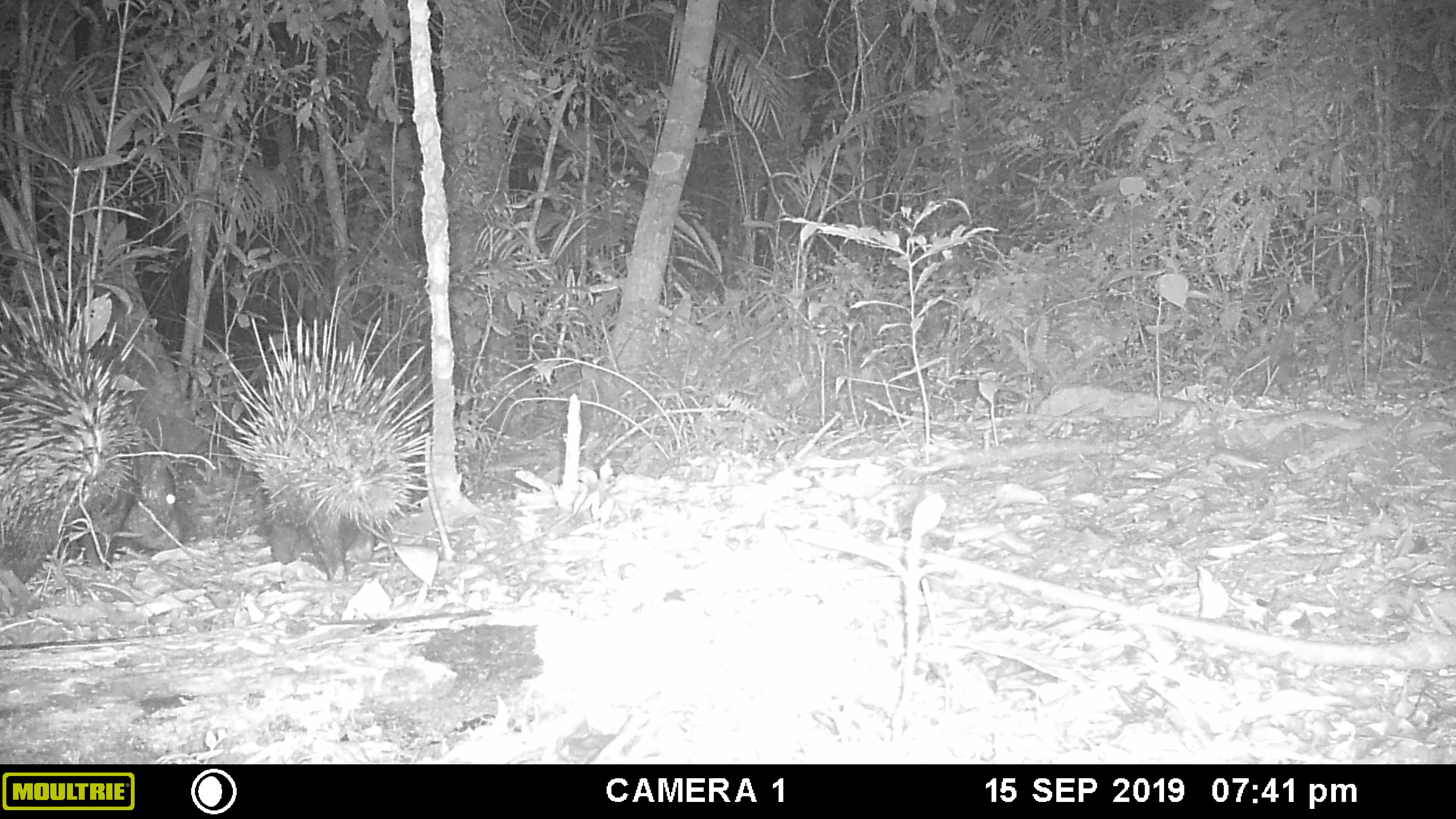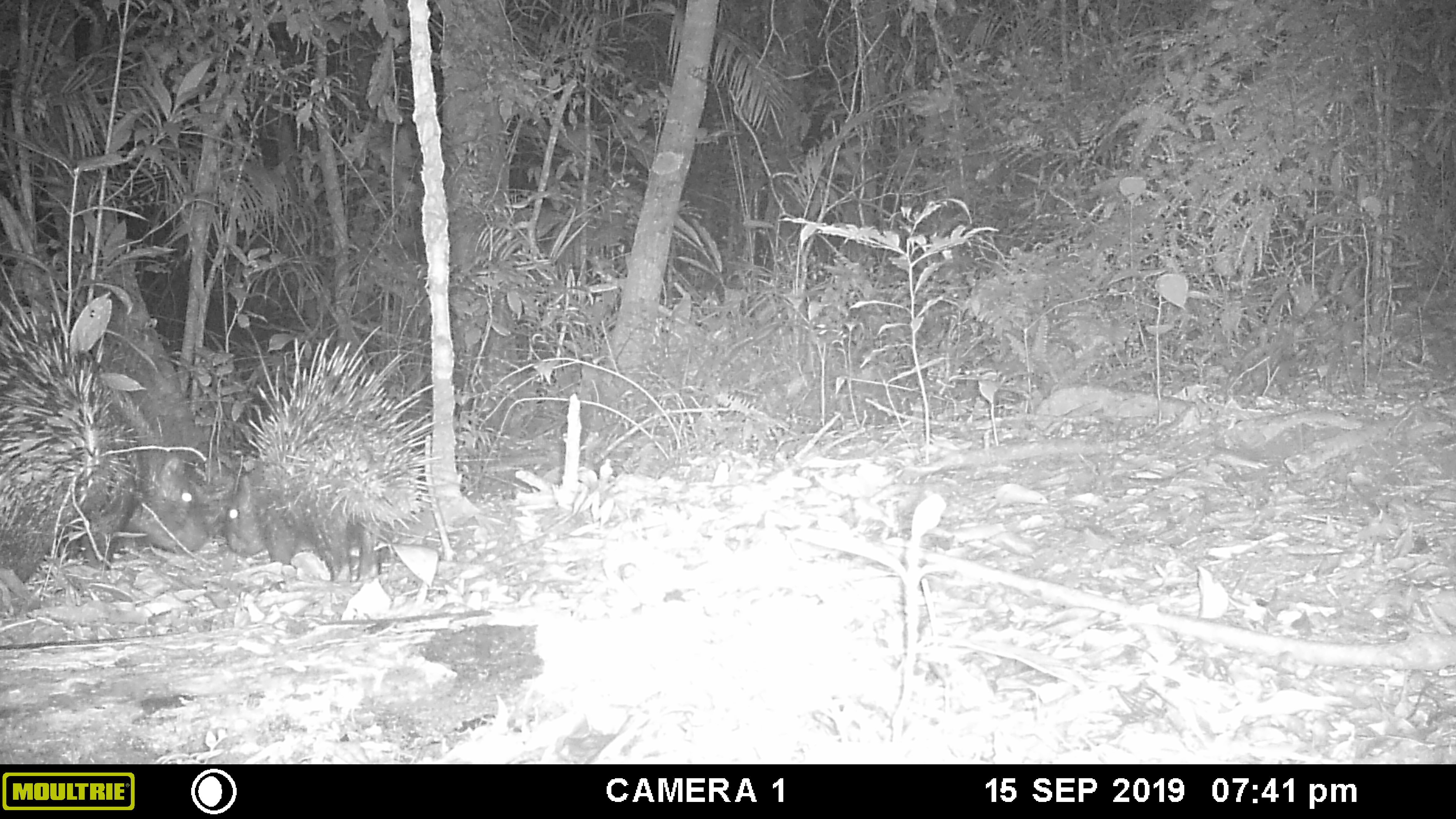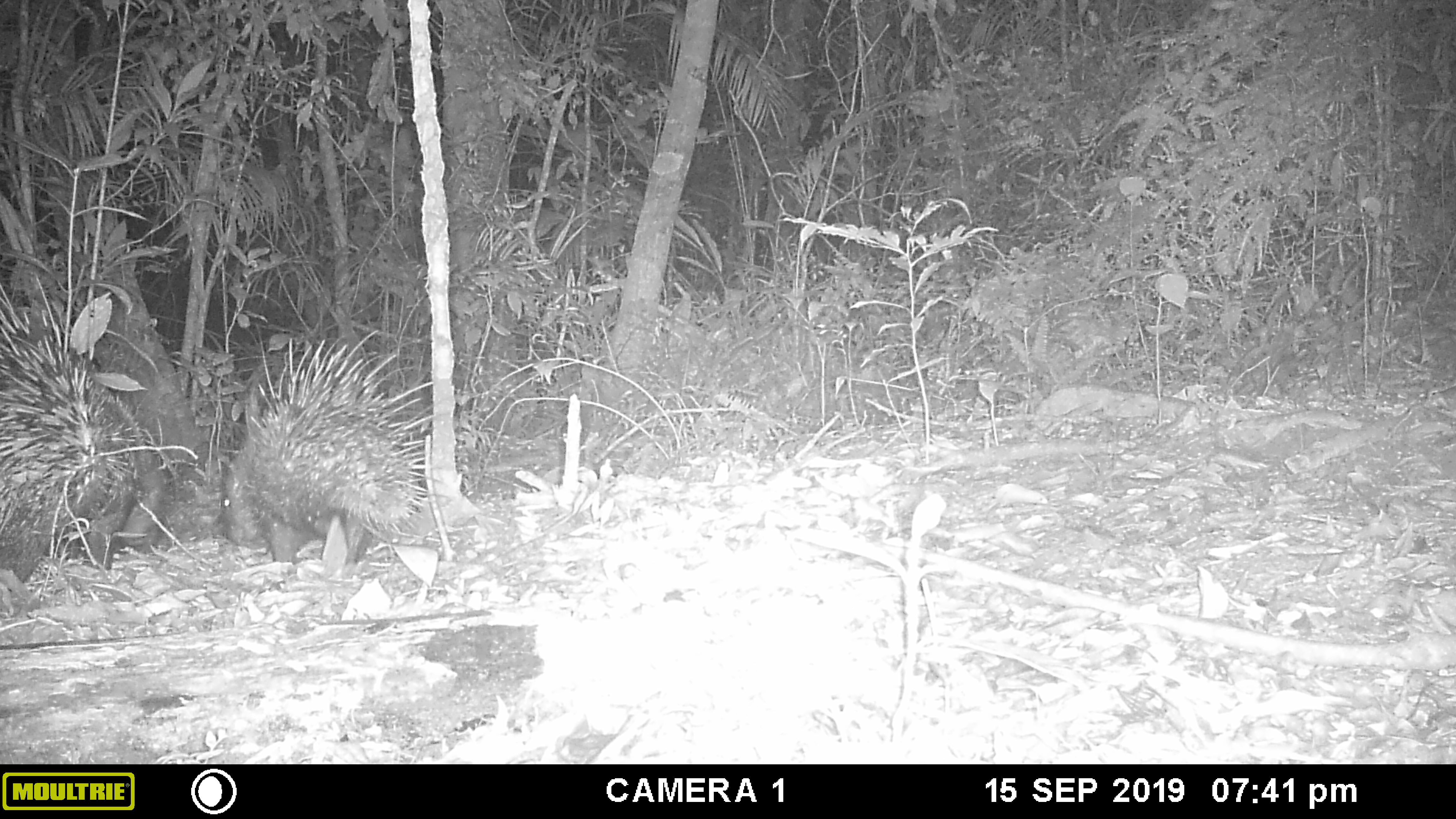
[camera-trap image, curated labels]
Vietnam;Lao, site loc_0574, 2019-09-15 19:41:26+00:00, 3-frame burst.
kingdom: Animalia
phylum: Chordata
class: Mammalia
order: Rodentia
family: Hystricidae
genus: Hystrix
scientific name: Hystrix brachyura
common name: malayan porcupine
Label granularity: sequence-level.